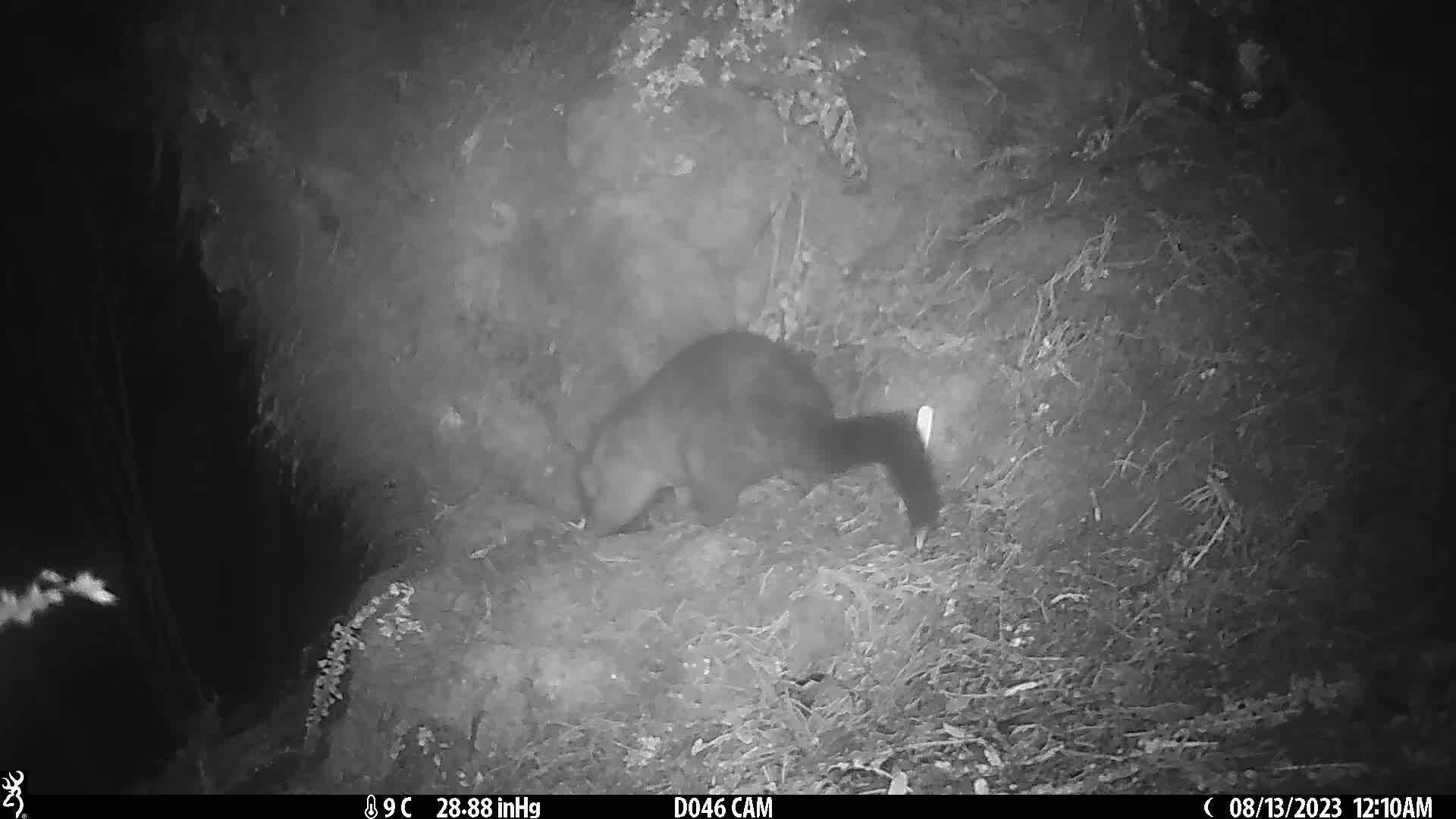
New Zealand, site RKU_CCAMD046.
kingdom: Animalia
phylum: Chordata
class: Mammalia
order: Diprotodontia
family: Phalangeridae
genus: Trichosurus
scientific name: Trichosurus vulpecula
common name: common brushtail possum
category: possum